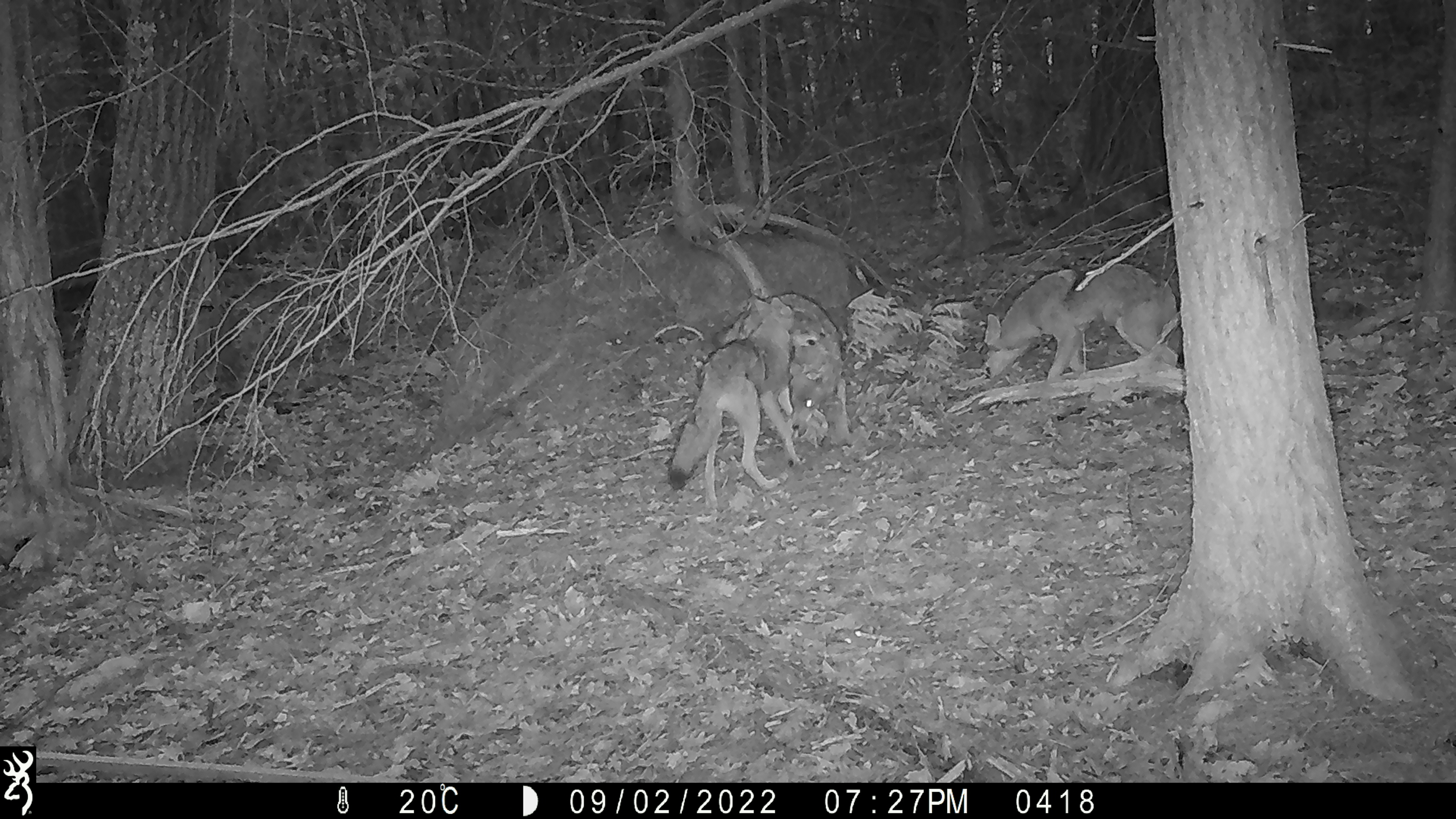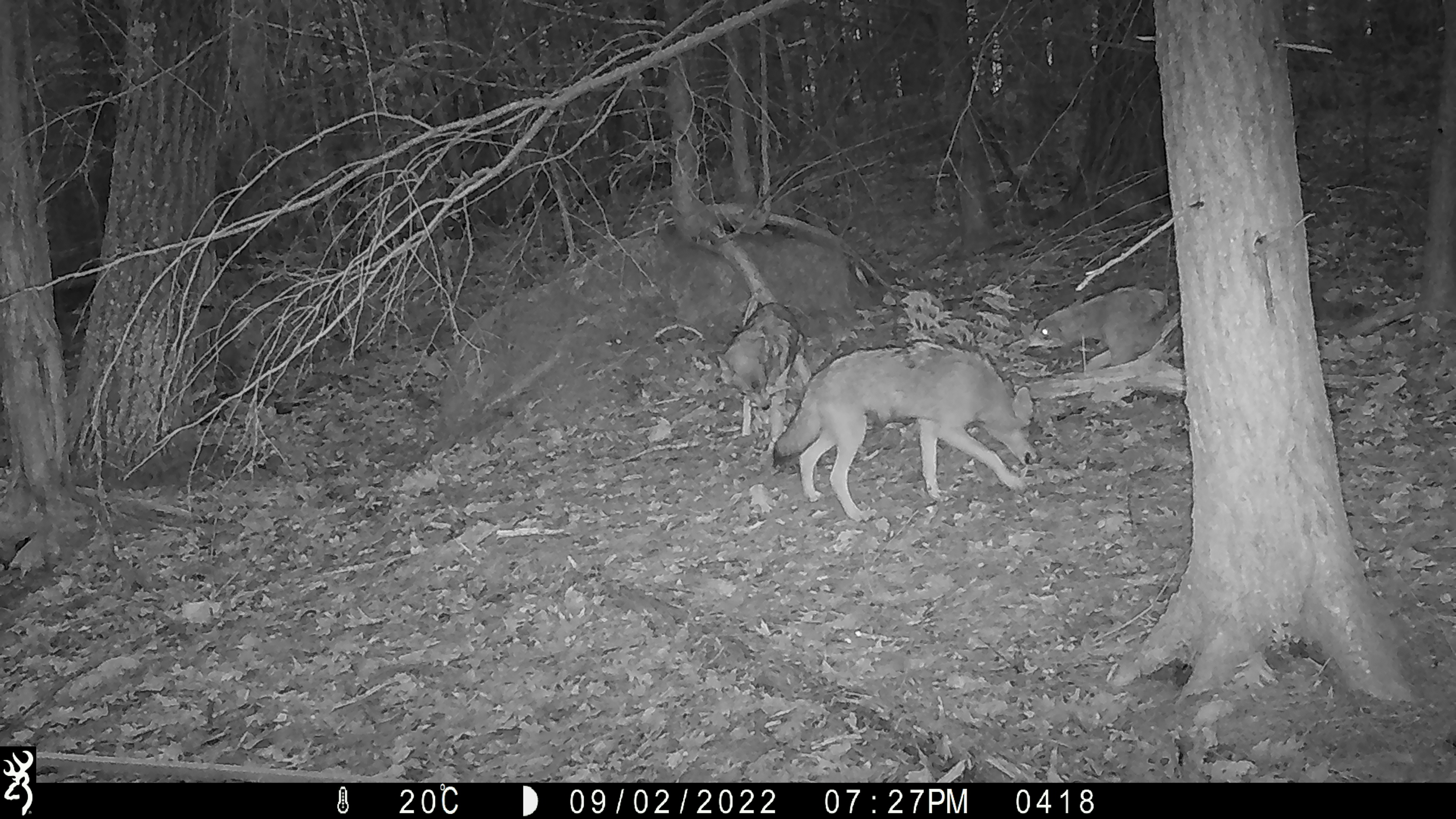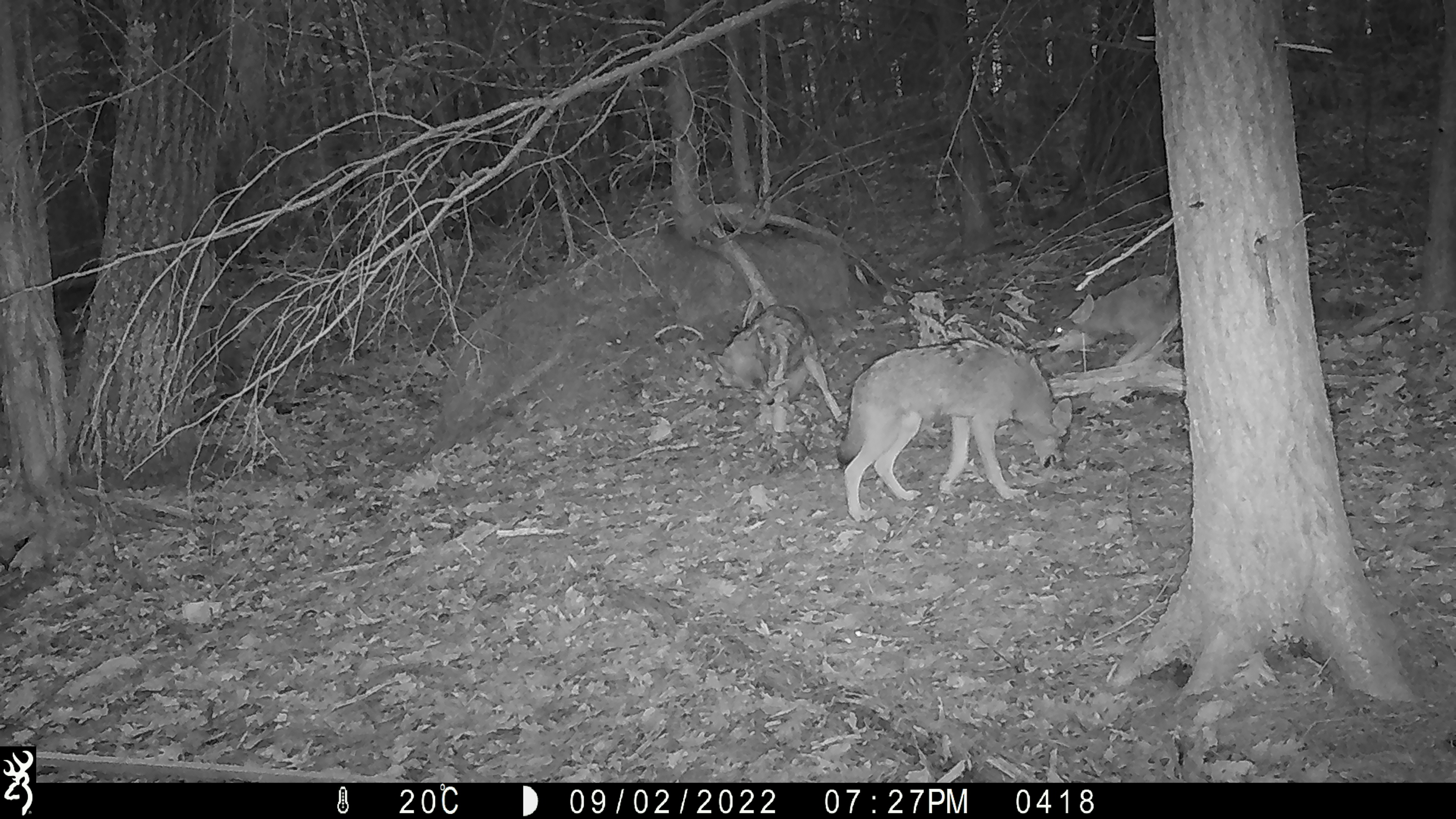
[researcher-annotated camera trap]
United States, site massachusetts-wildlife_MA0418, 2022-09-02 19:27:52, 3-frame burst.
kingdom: Animalia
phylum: Chordata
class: Mammalia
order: Carnivora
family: Canidae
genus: Canis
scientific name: Canis latrans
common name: coyote